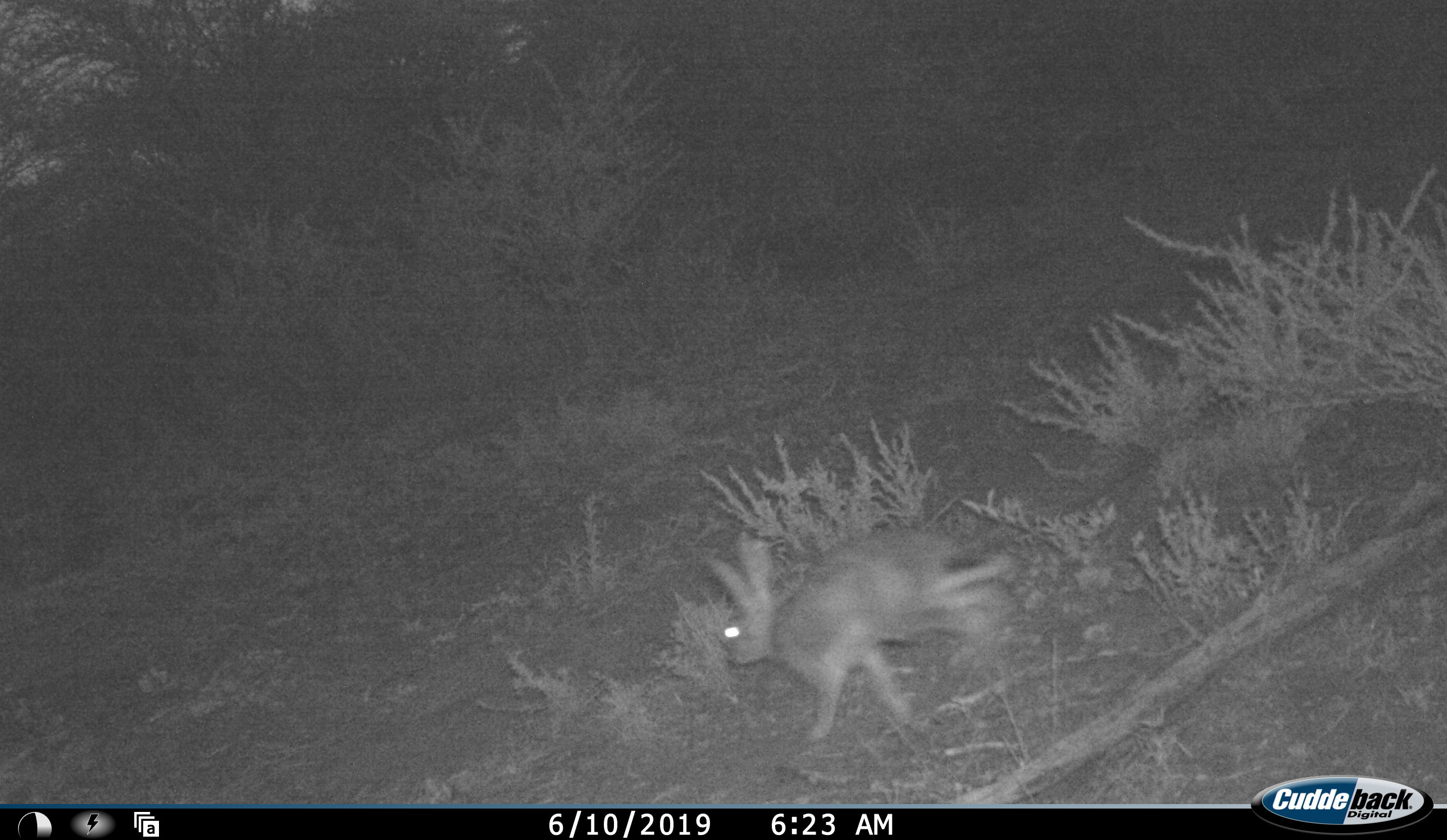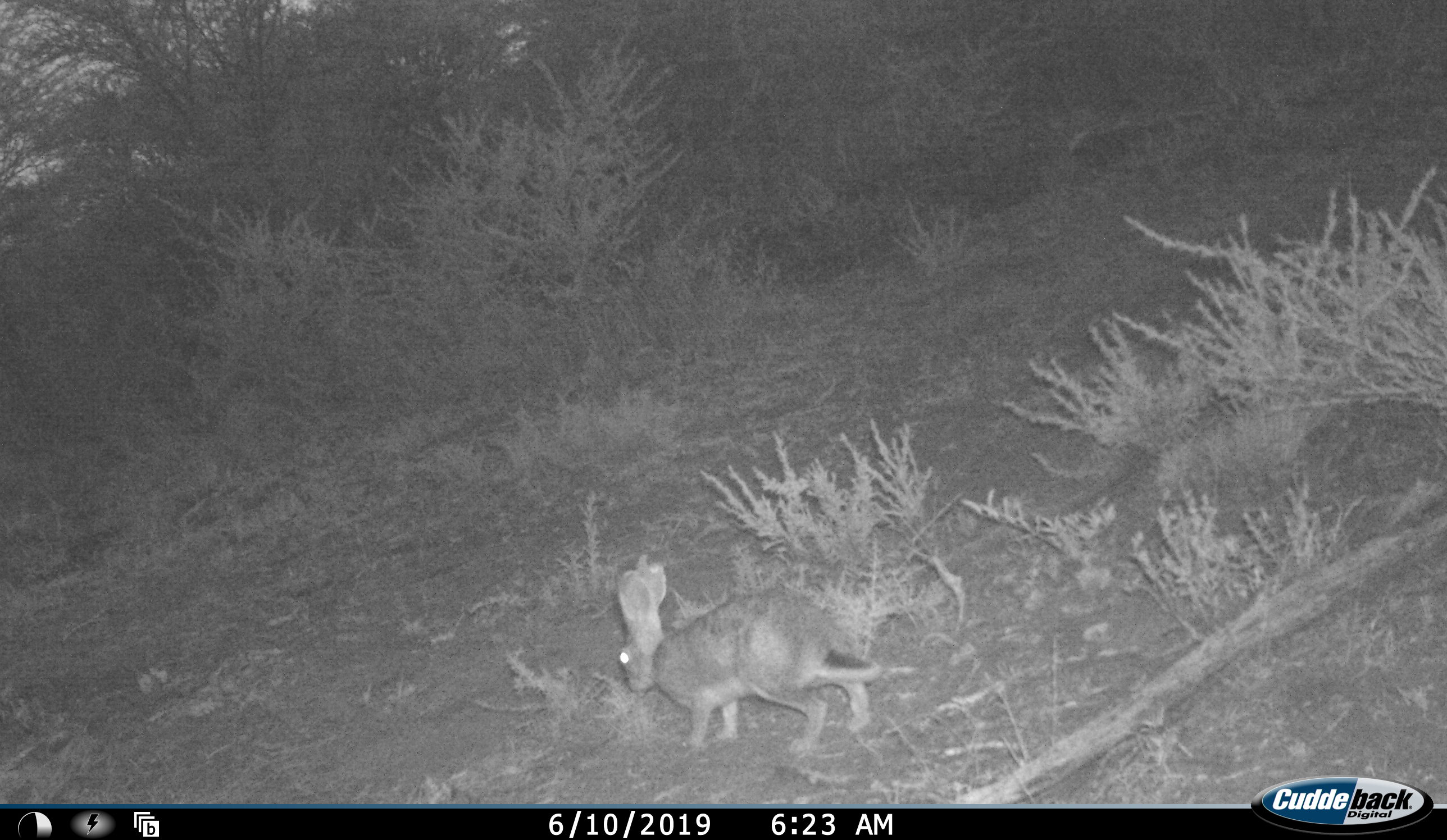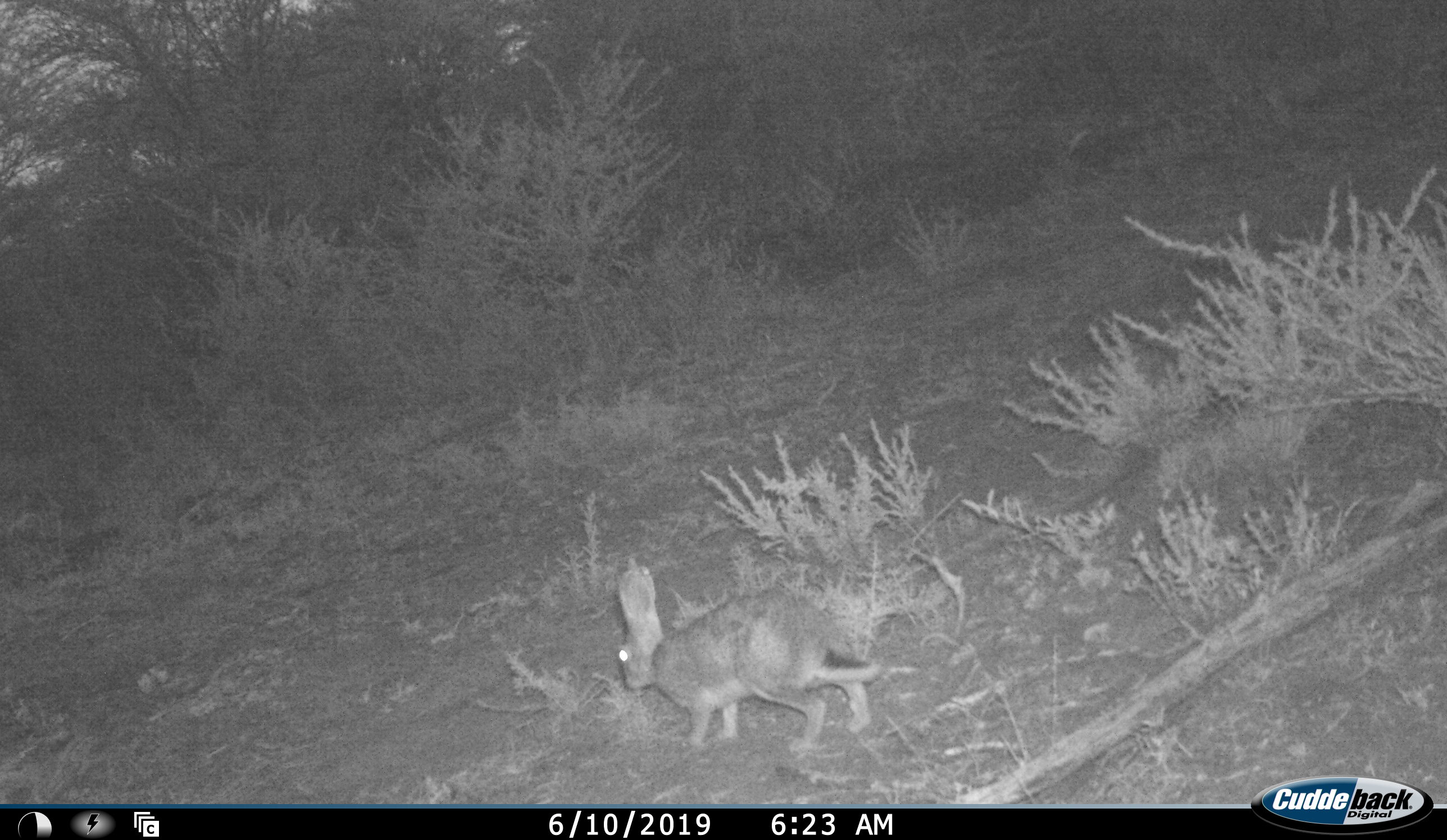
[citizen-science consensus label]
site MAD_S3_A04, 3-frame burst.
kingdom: Animalia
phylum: Chordata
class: Mammalia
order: Carnivora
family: Herpestidae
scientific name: Herpestidae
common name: mongoose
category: mongooseunknown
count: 1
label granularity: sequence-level